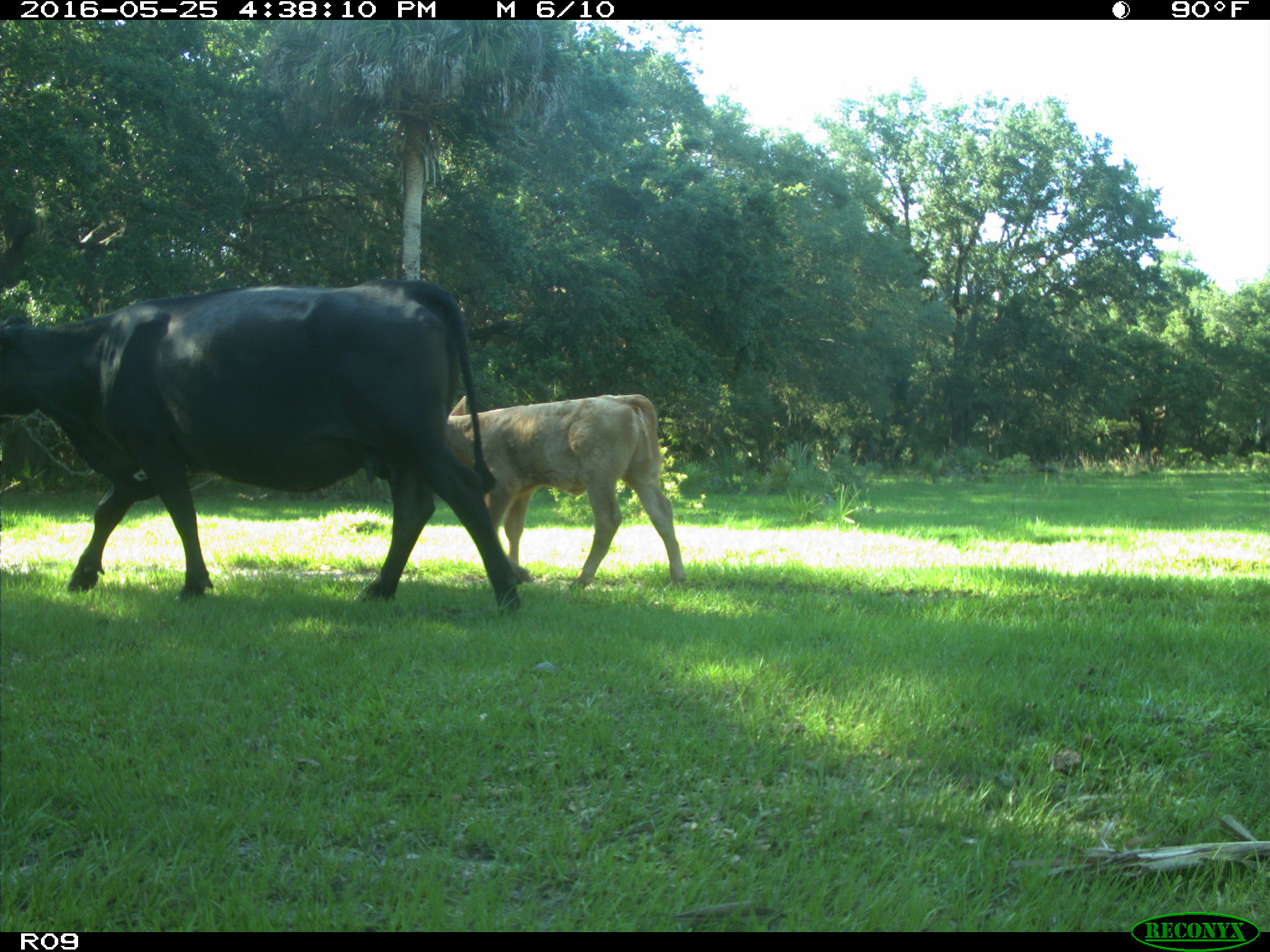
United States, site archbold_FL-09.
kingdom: Animalia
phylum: Chordata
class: Mammalia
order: Artiodactyla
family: Bovidae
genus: Bos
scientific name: Bos taurus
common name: domestic cow